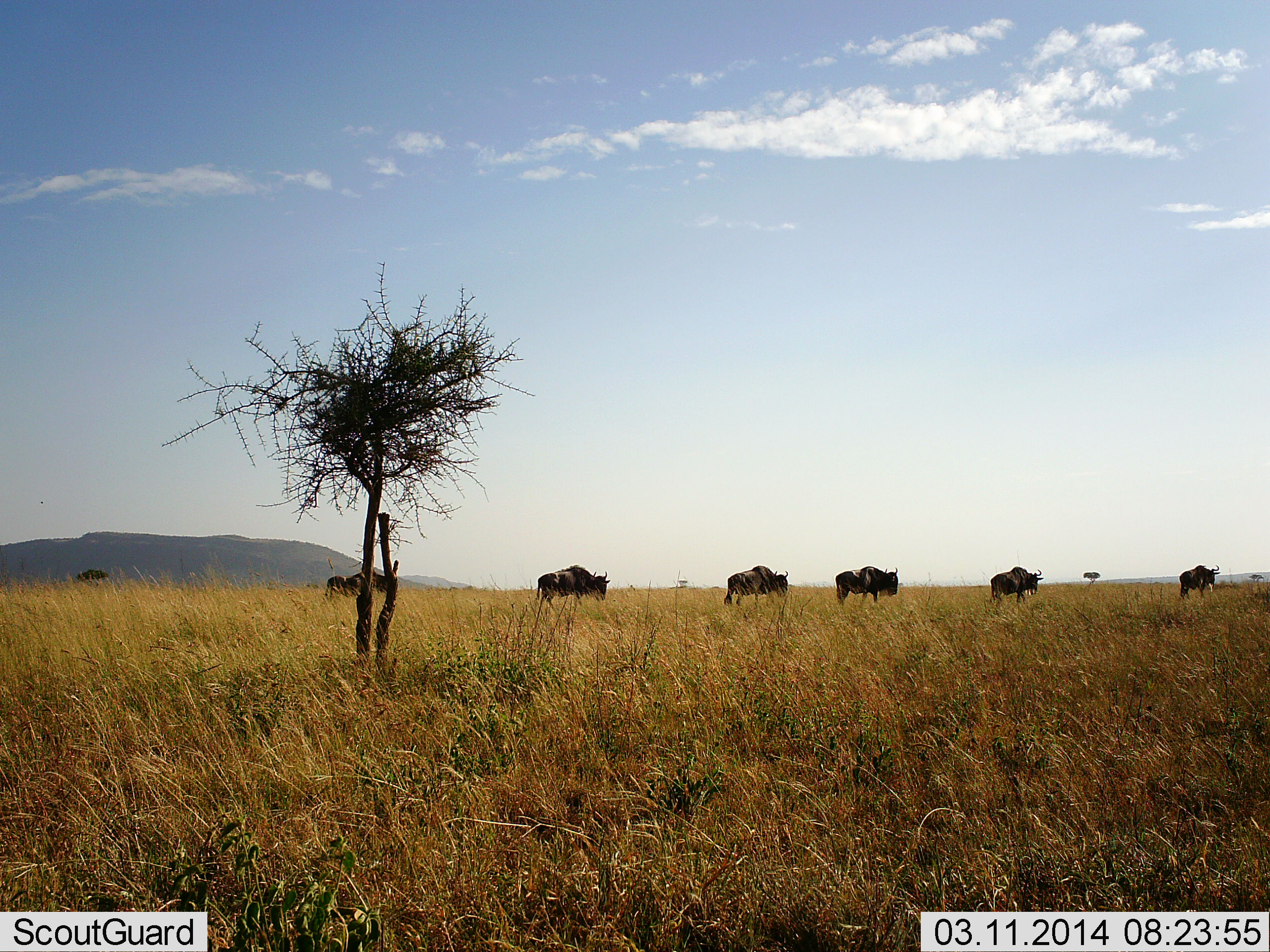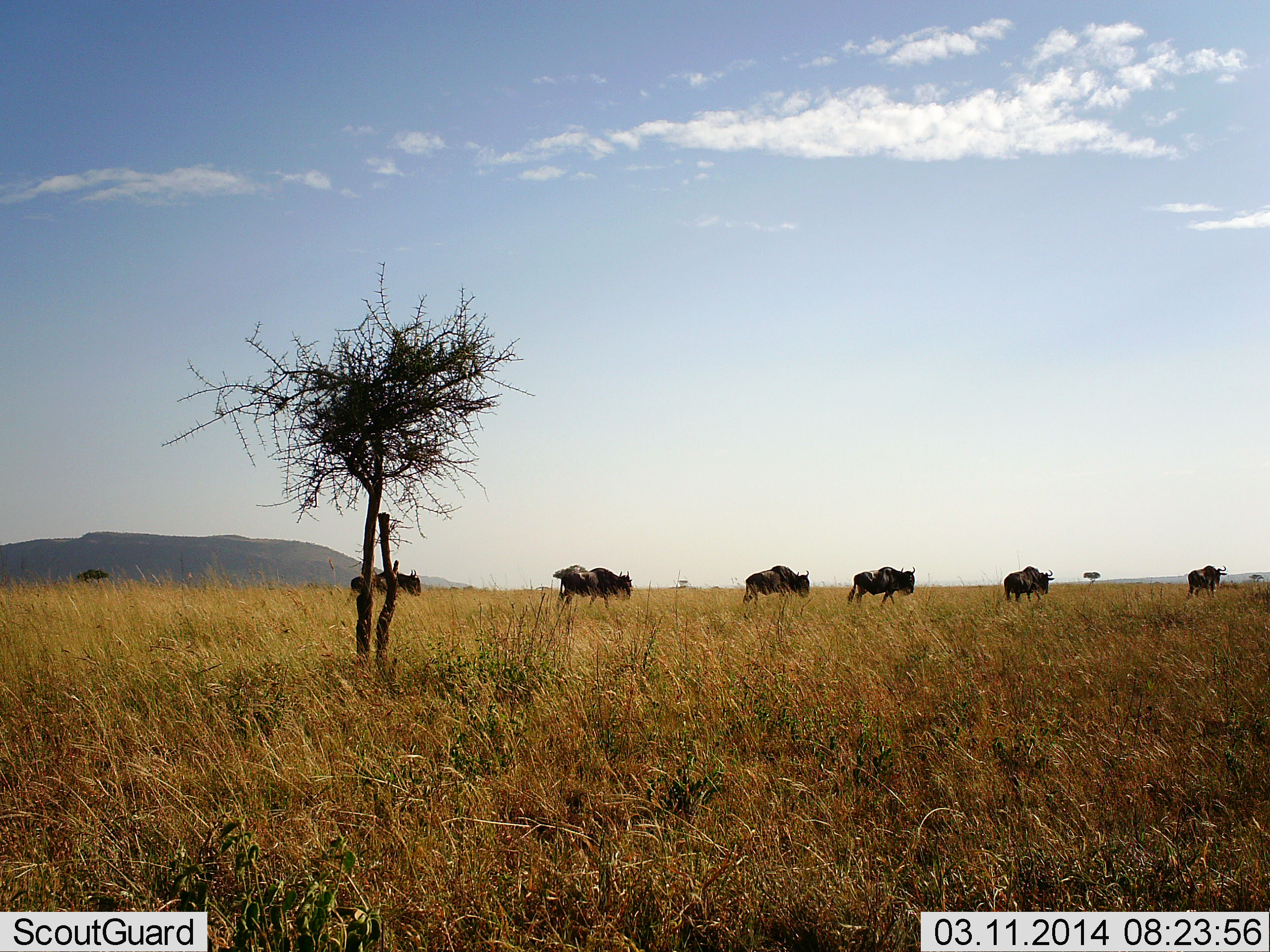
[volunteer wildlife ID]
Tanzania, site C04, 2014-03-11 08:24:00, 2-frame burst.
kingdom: Animalia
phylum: Chordata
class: Mammalia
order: Artiodactyla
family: Bovidae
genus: Connochaetes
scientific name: Connochaetes taurinus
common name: blue wildebeest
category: wildebeest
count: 6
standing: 0%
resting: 0%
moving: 100%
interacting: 0%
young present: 0%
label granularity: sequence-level